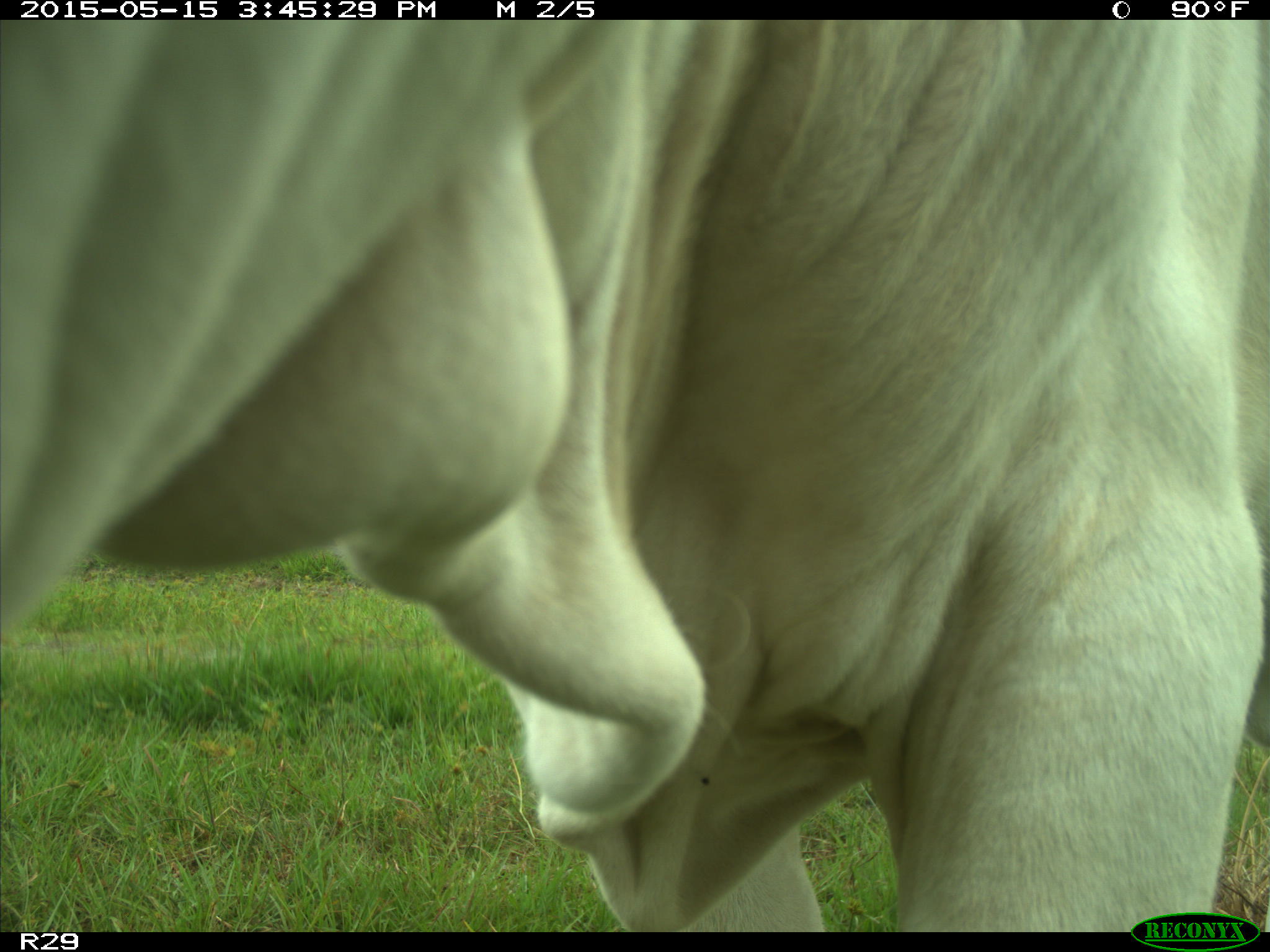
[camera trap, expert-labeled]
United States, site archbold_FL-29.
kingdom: Animalia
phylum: Chordata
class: Mammalia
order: Artiodactyla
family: Bovidae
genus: Bos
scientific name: Bos taurus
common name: domestic cow